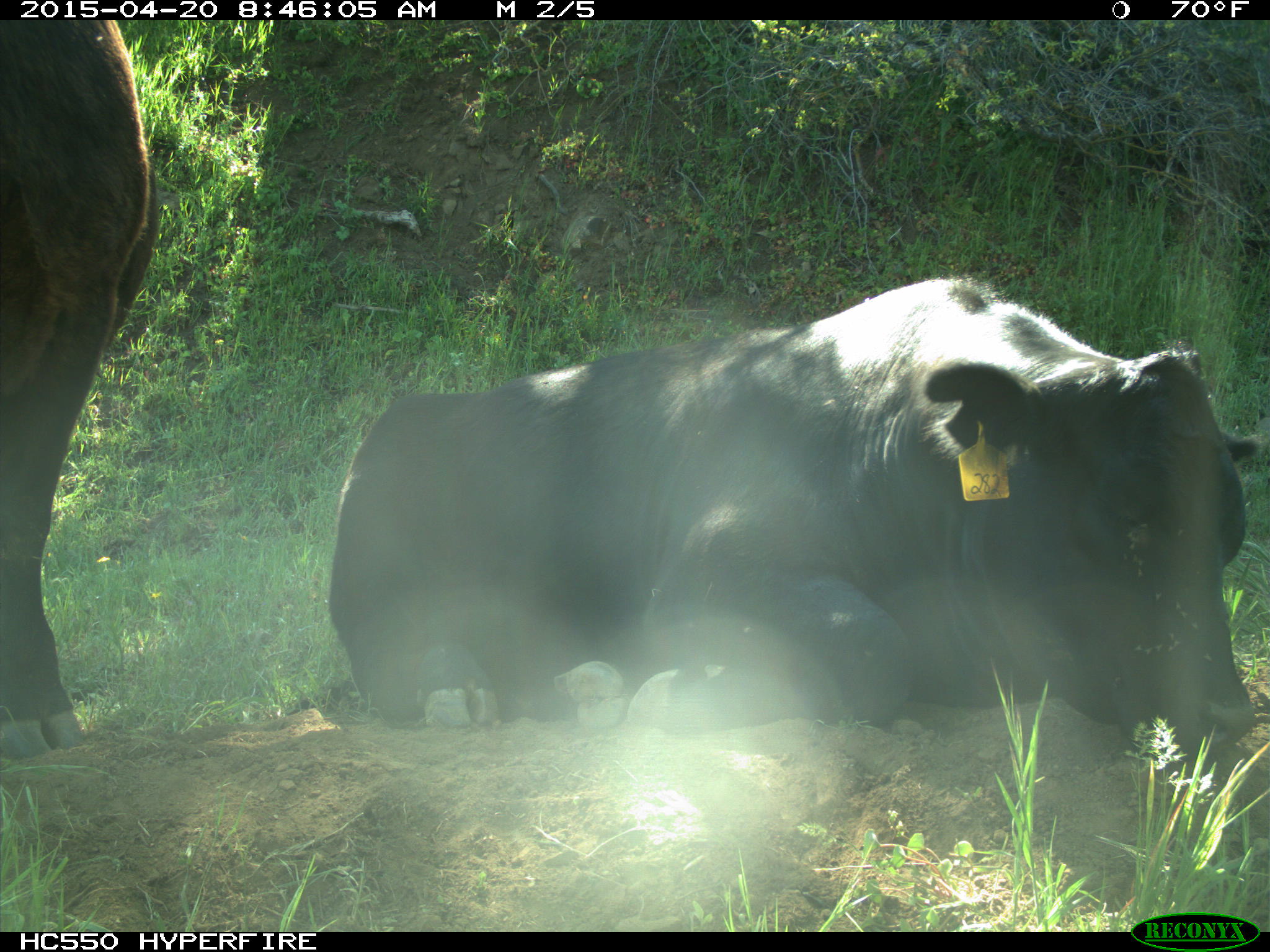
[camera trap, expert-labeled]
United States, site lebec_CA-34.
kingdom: Animalia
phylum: Chordata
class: Mammalia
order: Artiodactyla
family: Bovidae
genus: Bos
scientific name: Bos taurus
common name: domestic cow